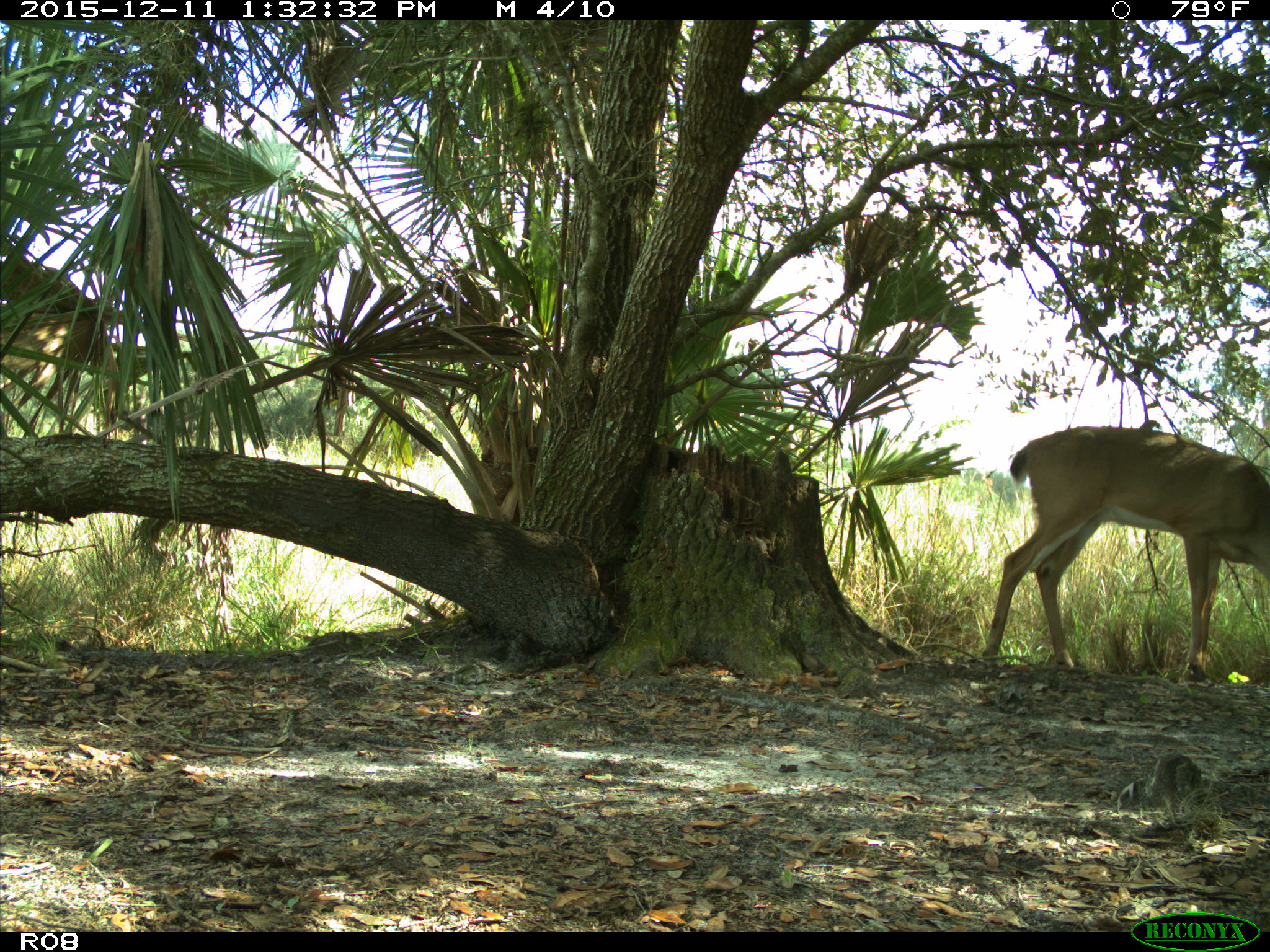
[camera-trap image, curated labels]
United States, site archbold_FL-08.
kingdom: Animalia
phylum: Chordata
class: Mammalia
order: Artiodactyla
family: Cervidae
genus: Odocoileus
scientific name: Odocoileus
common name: deer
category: unidentified deer